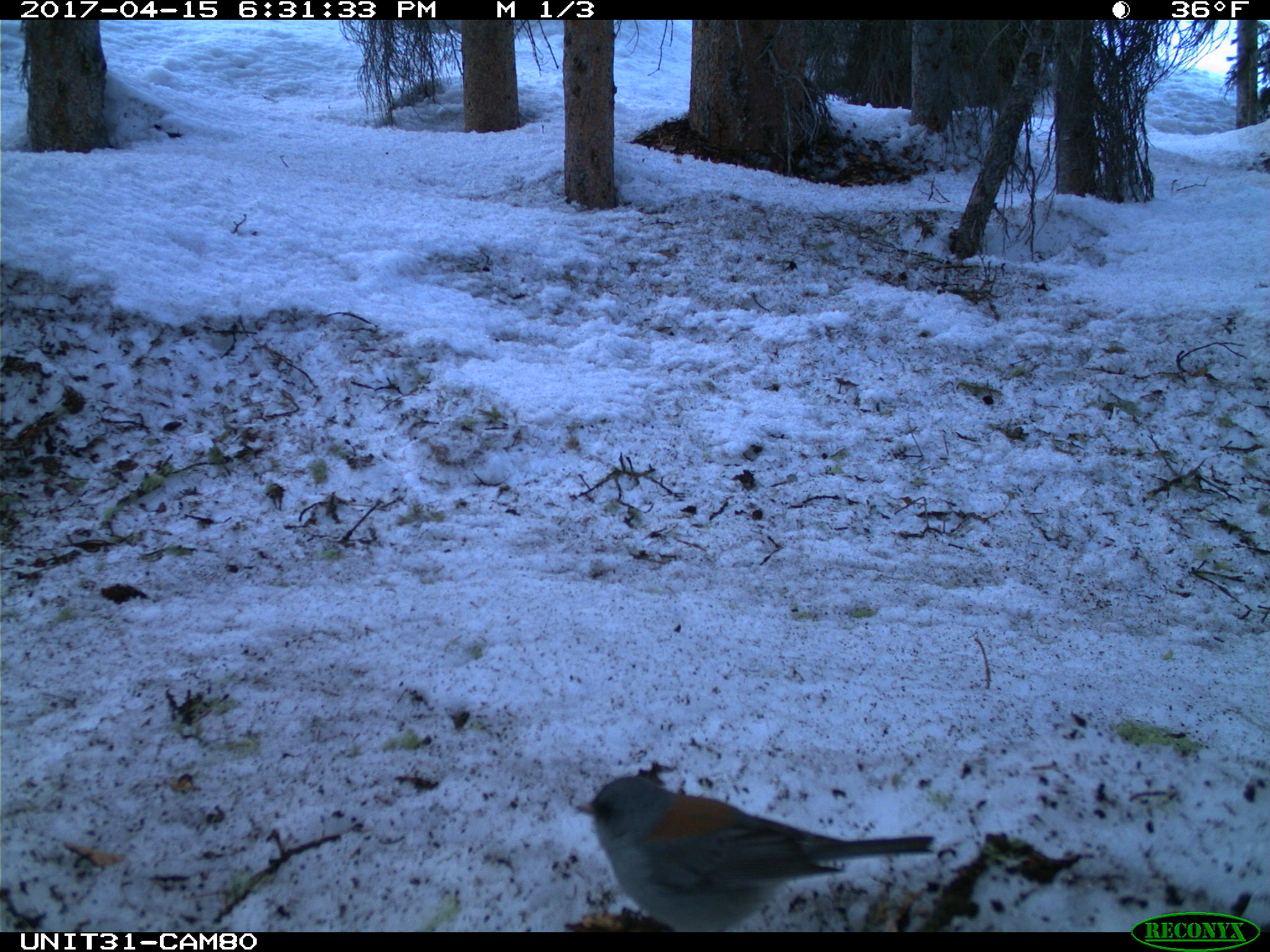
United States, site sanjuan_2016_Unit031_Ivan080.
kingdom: Animalia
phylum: Chordata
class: Aves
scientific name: Aves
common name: birds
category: unidentified bird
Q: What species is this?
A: Unidentified bird (birds) (Aves).